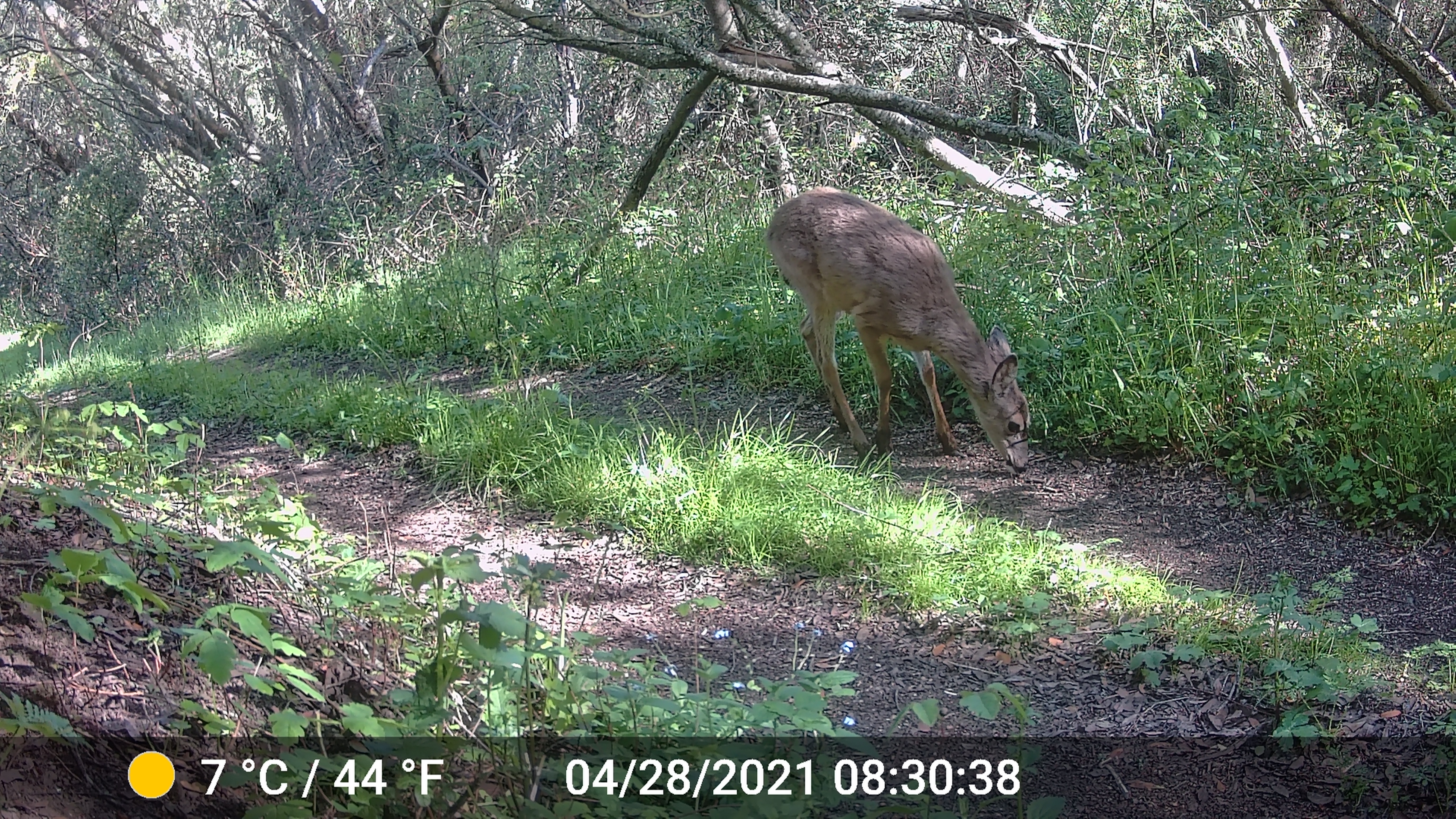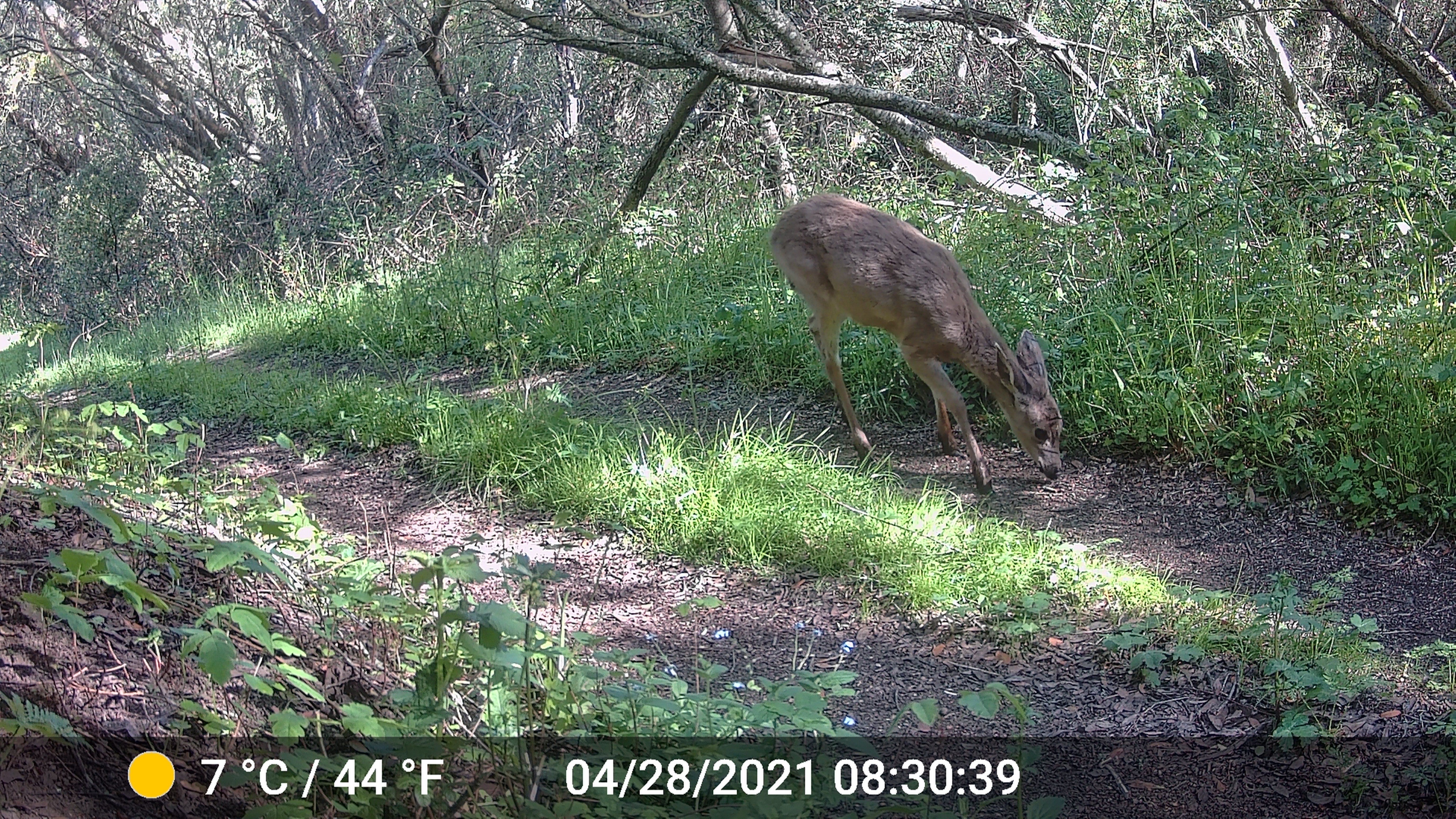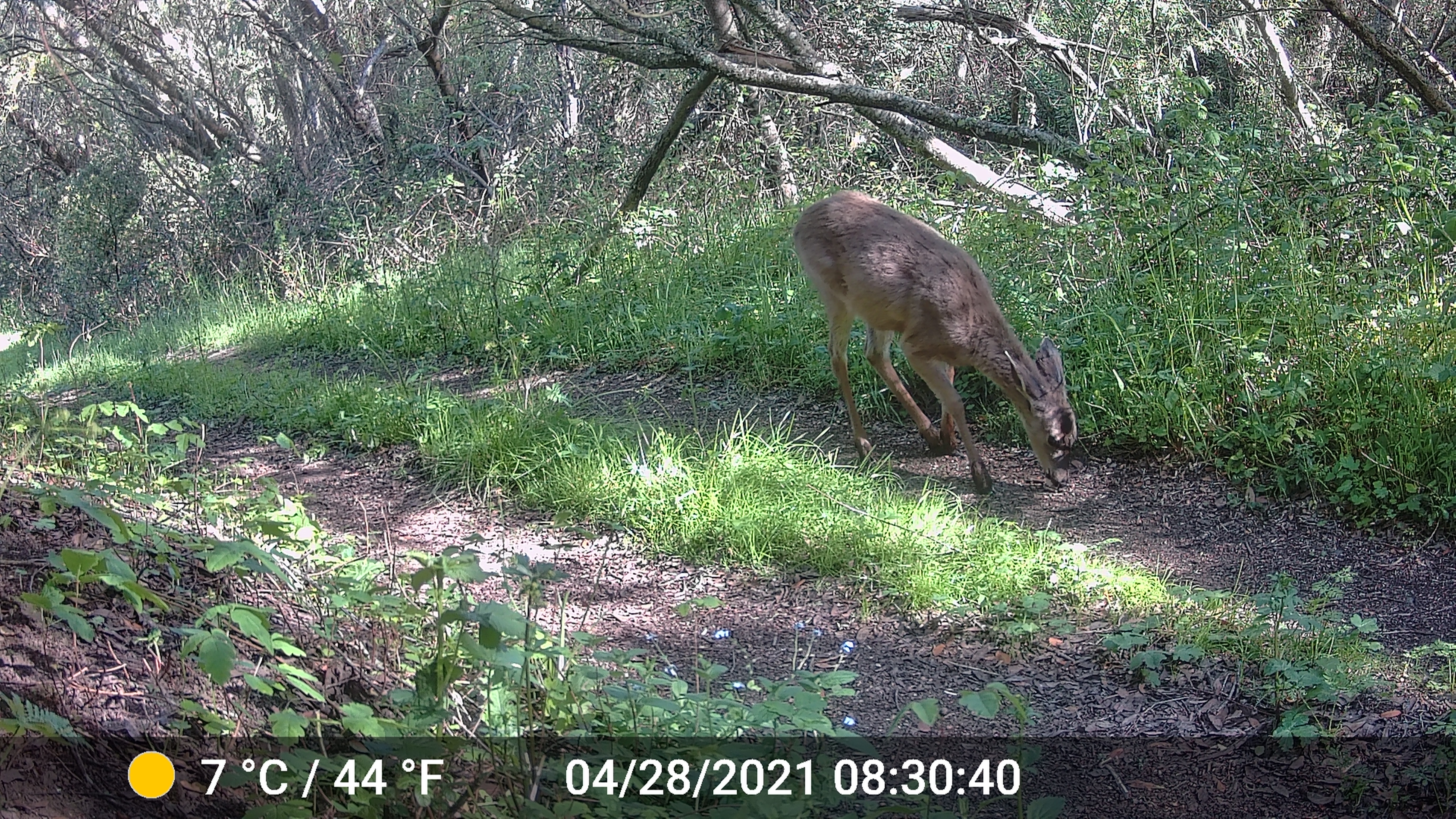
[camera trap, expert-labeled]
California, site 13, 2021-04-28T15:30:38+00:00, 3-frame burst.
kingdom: Animalia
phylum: Chordata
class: Mammalia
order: Artiodactyla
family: Cervidae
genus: Odocoileus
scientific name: Odocoileus hemionus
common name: mule deer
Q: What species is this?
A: Mule deer (Odocoileus hemionus).